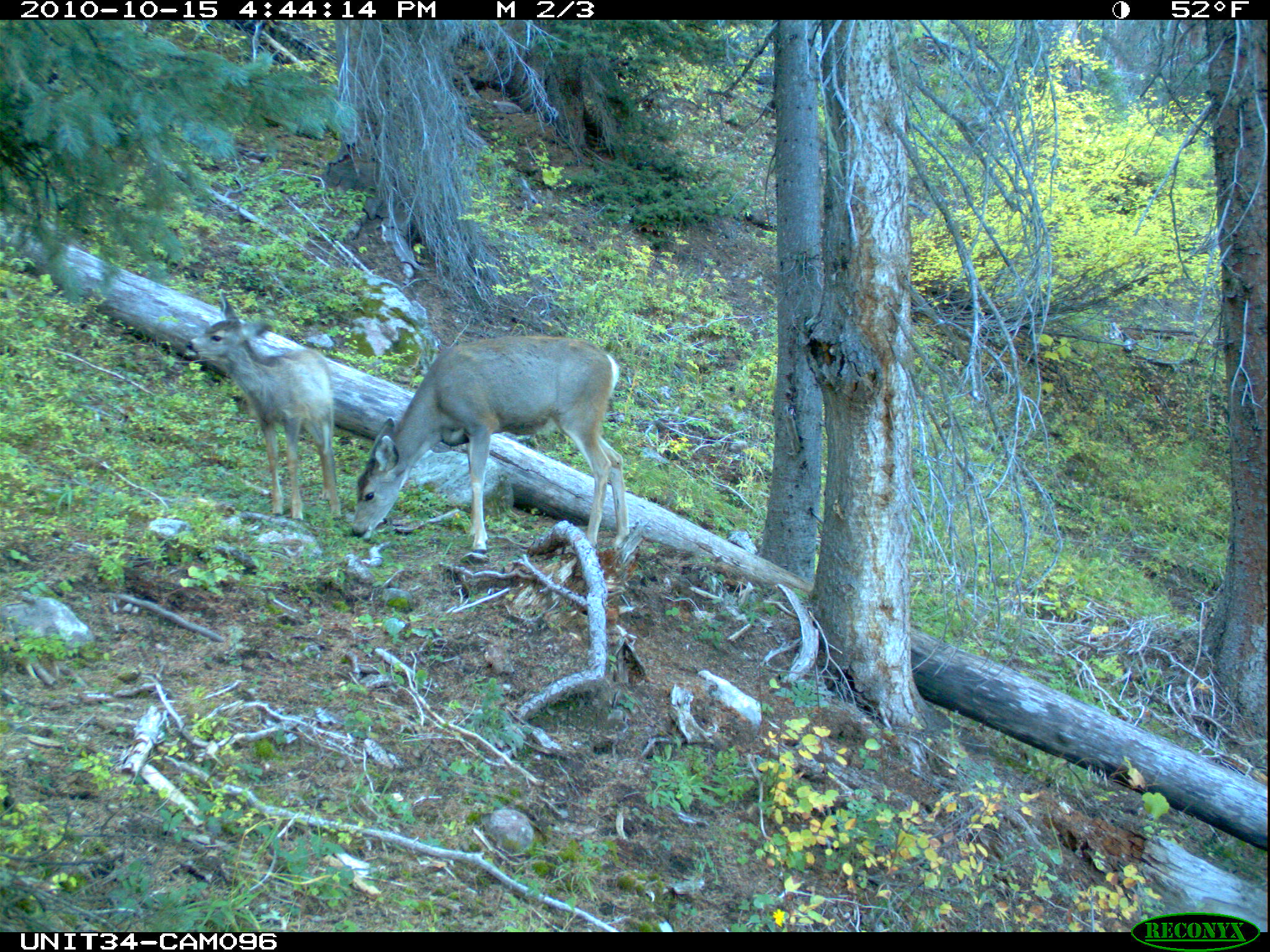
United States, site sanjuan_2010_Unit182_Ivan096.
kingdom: Animalia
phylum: Chordata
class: Mammalia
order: Artiodactyla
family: Cervidae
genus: Odocoileus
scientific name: Odocoileus hemionus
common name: mule deer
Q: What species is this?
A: Odocoileus hemionus (mule deer).